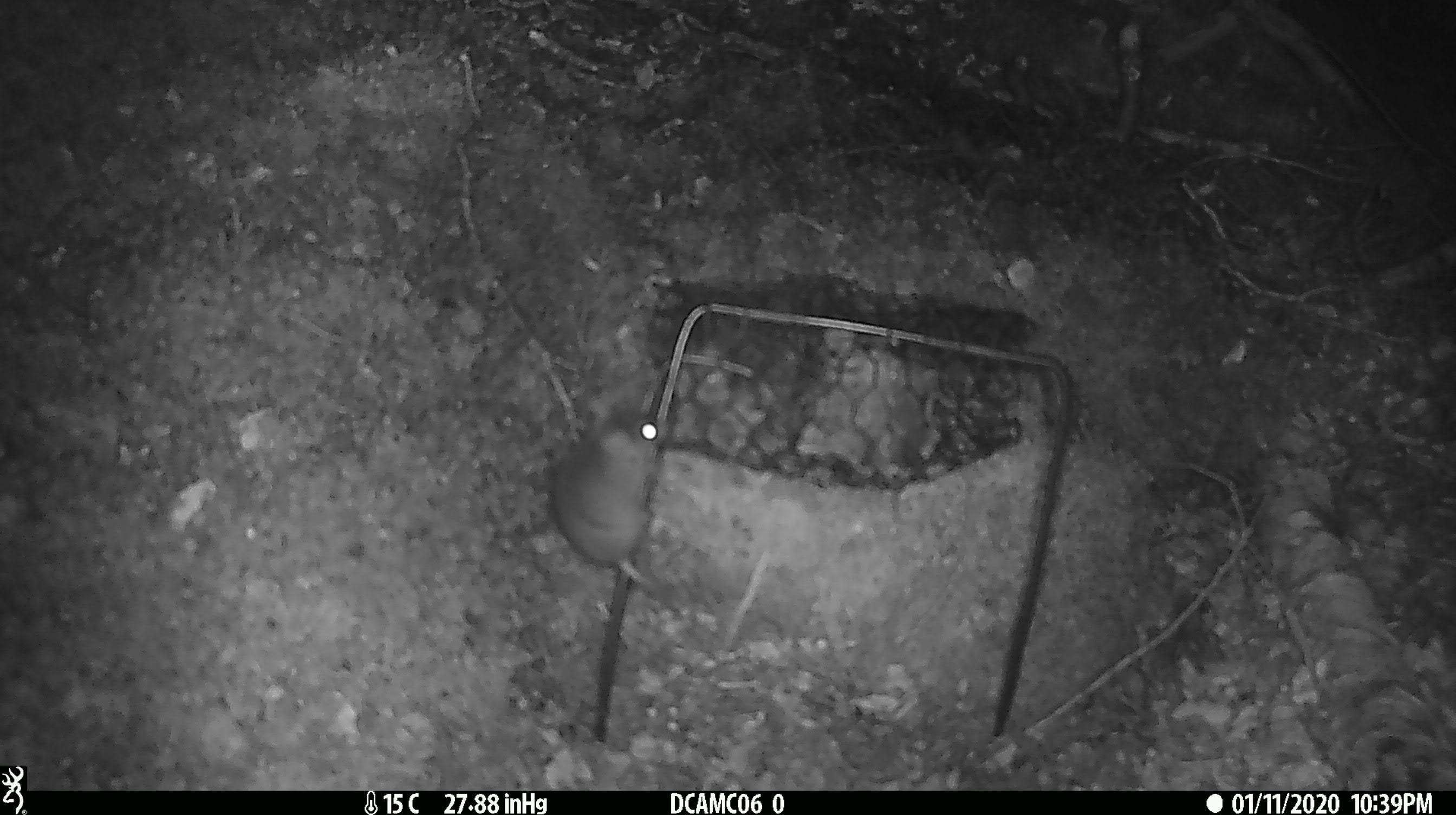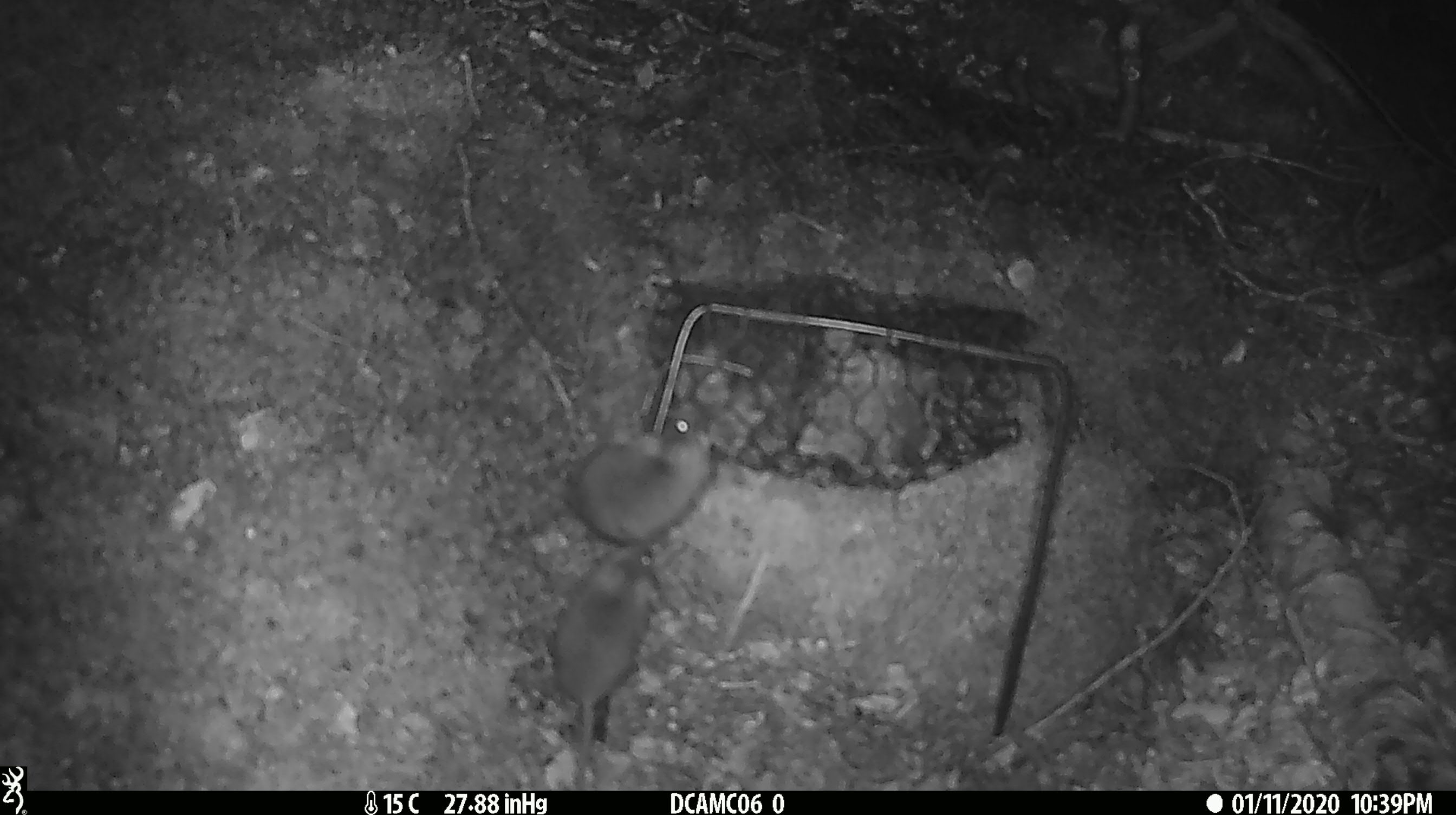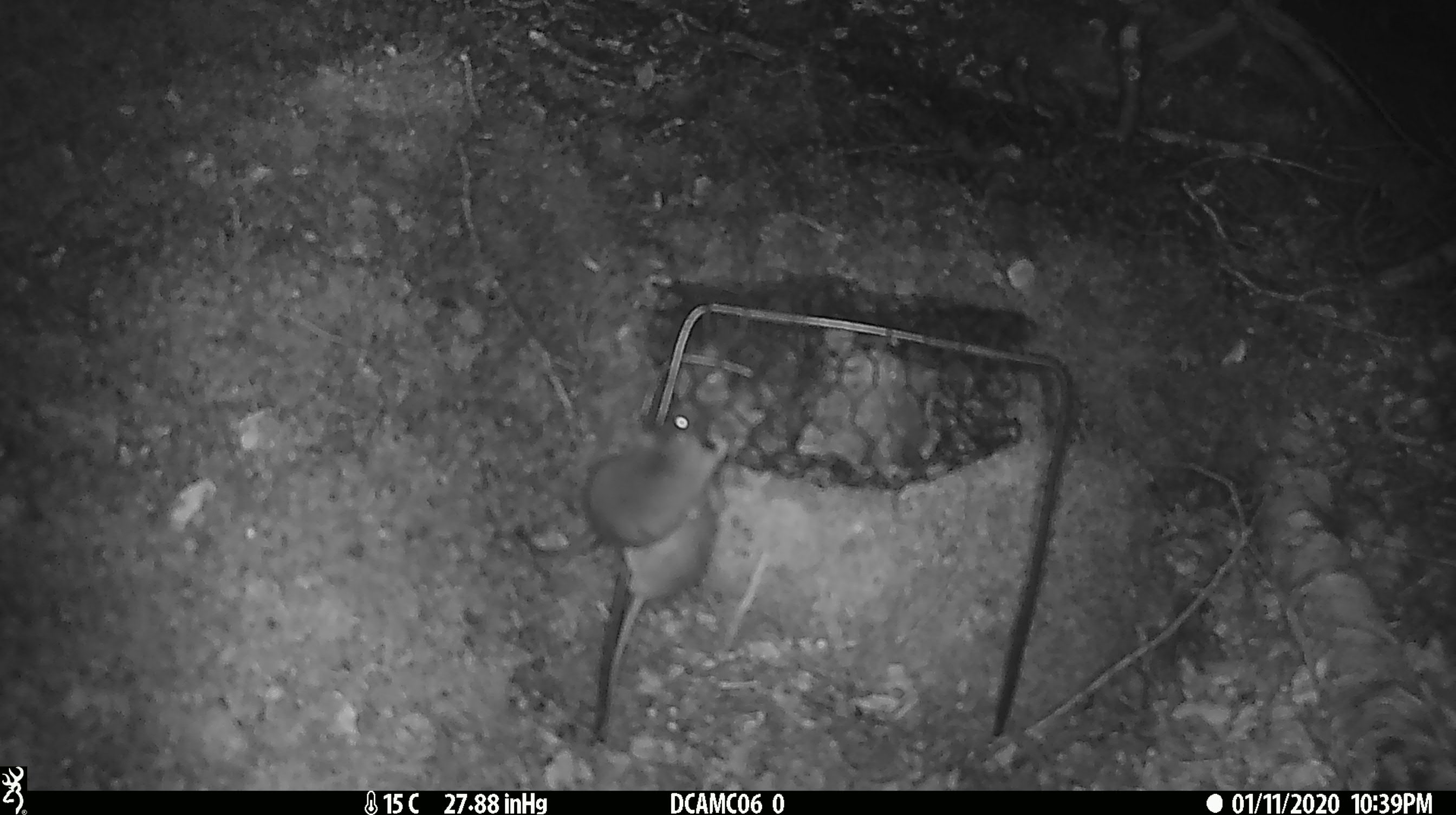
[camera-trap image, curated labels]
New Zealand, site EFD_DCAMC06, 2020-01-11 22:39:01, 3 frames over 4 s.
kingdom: Animalia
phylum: Chordata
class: Mammalia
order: Rodentia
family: Muridae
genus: Mus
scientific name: Mus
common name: mouse